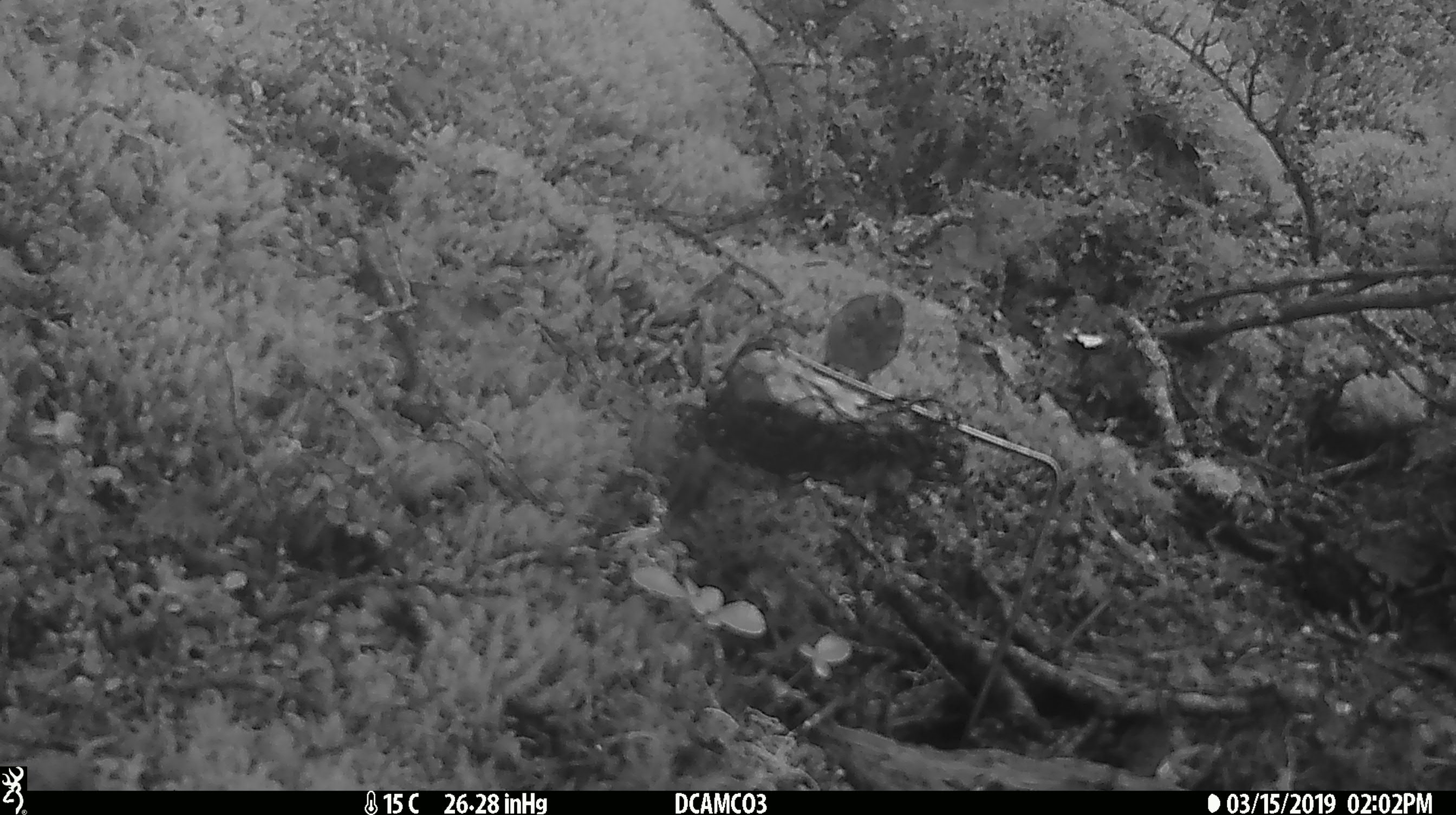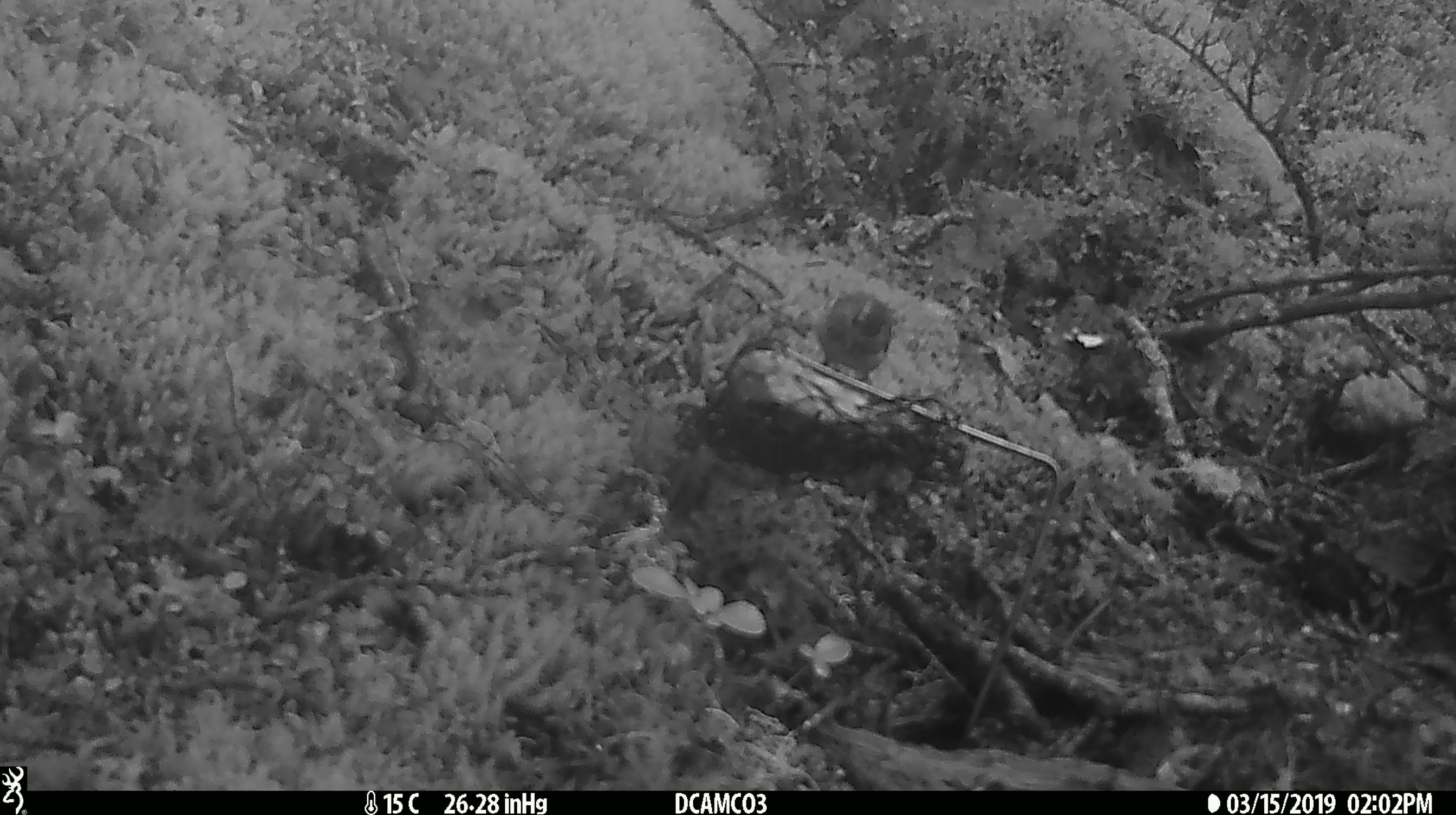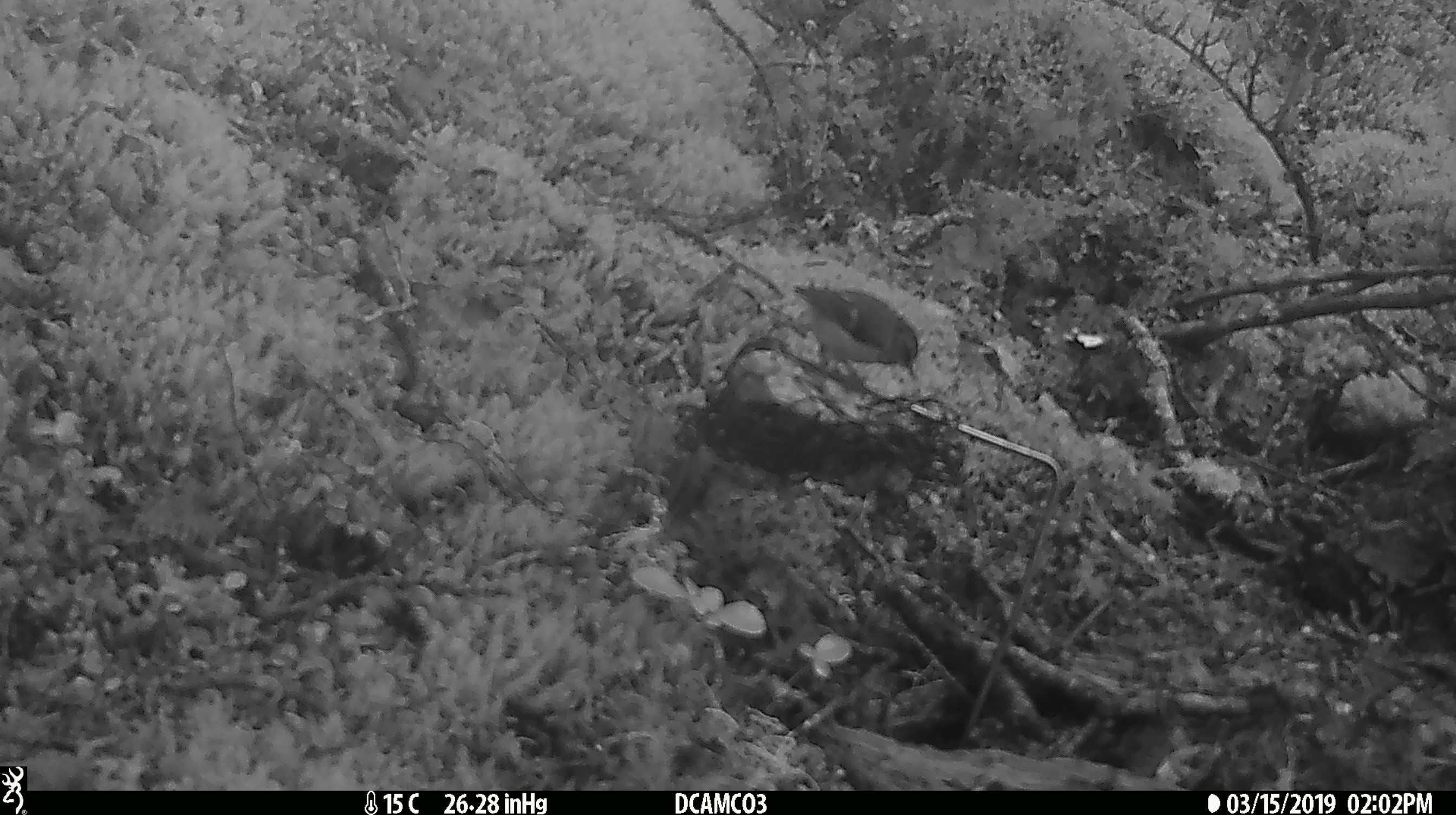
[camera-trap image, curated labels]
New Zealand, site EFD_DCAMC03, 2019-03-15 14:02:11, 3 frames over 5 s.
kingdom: Animalia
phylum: Chordata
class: Aves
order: Passeriformes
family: Acanthisittidae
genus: Acanthisitta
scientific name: Acanthisitta chloris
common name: rifleman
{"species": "rifleman (Acanthisitta chloris)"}